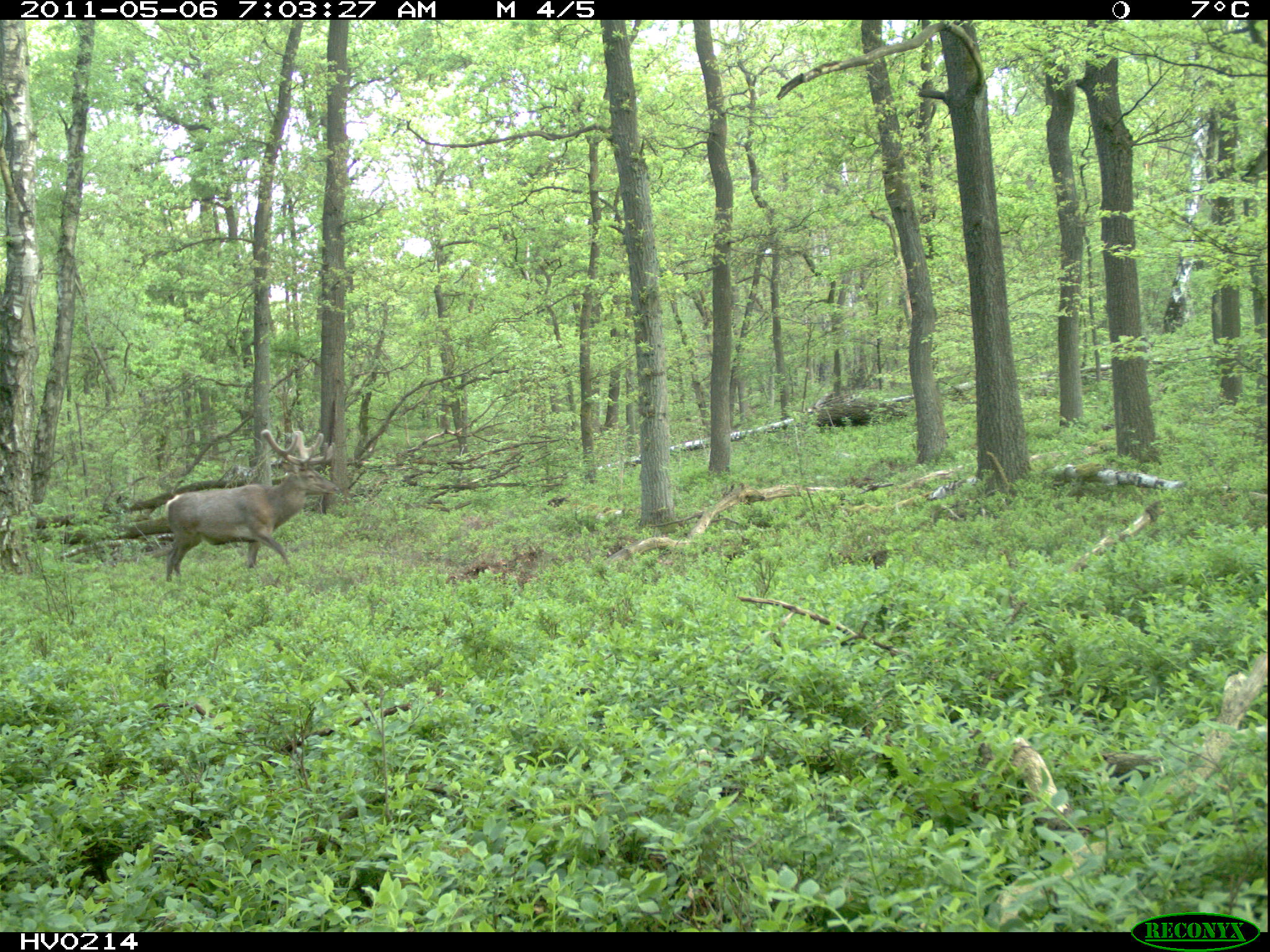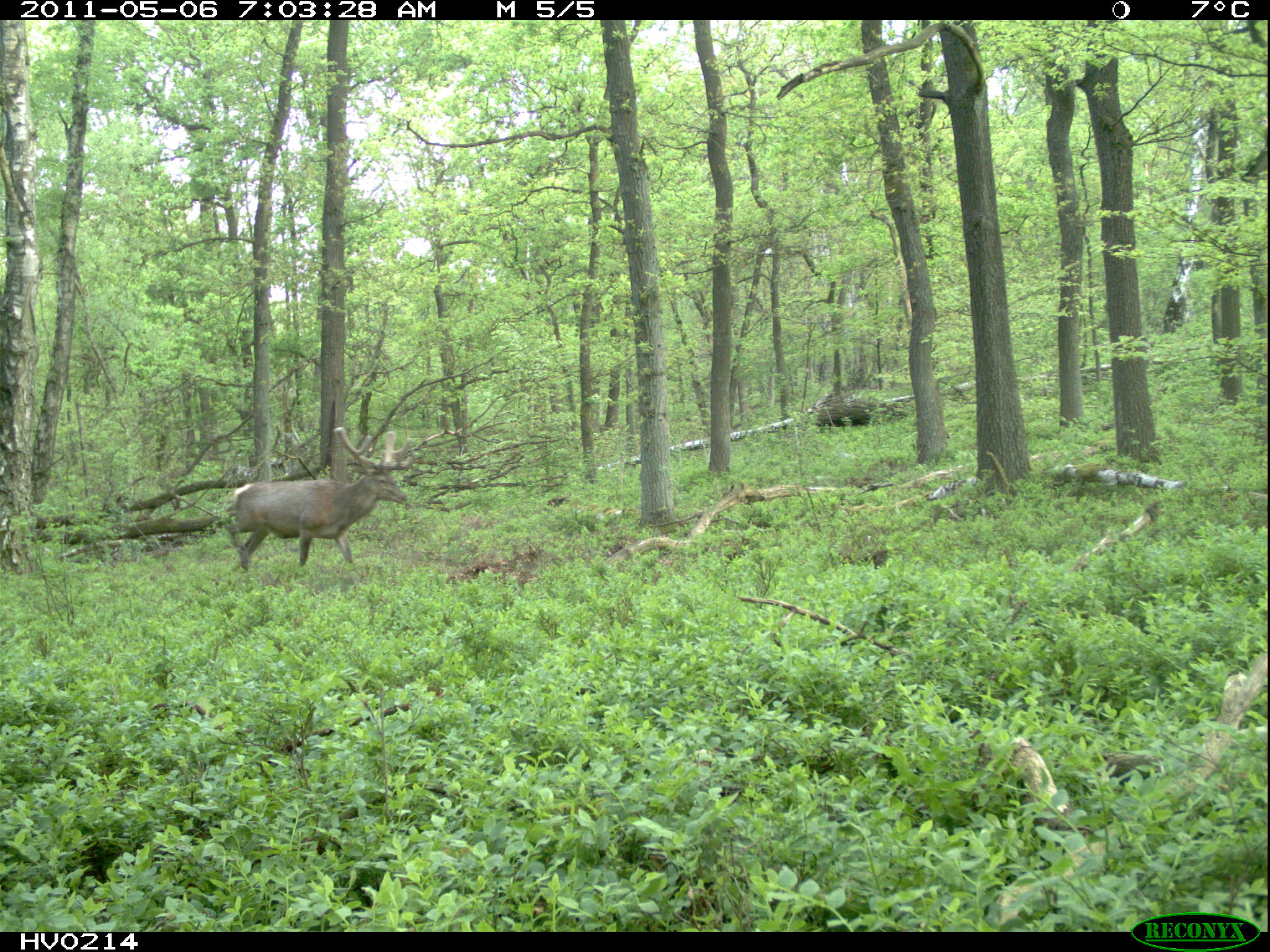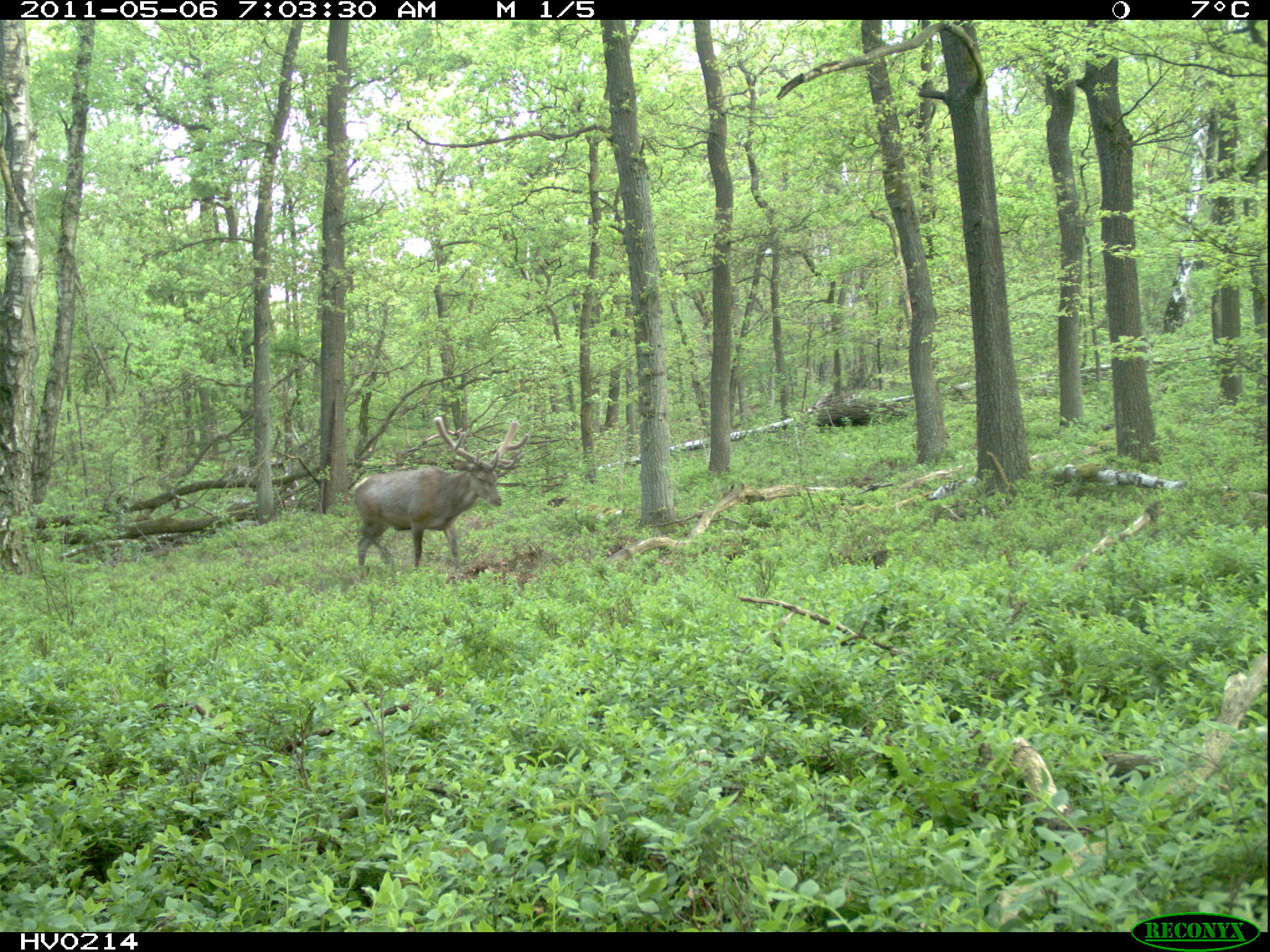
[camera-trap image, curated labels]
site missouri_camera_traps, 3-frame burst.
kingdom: Animalia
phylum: Chordata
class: Mammalia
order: Artiodactyla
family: Cervidae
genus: Cervus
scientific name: Cervus elaphus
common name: red deer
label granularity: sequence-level